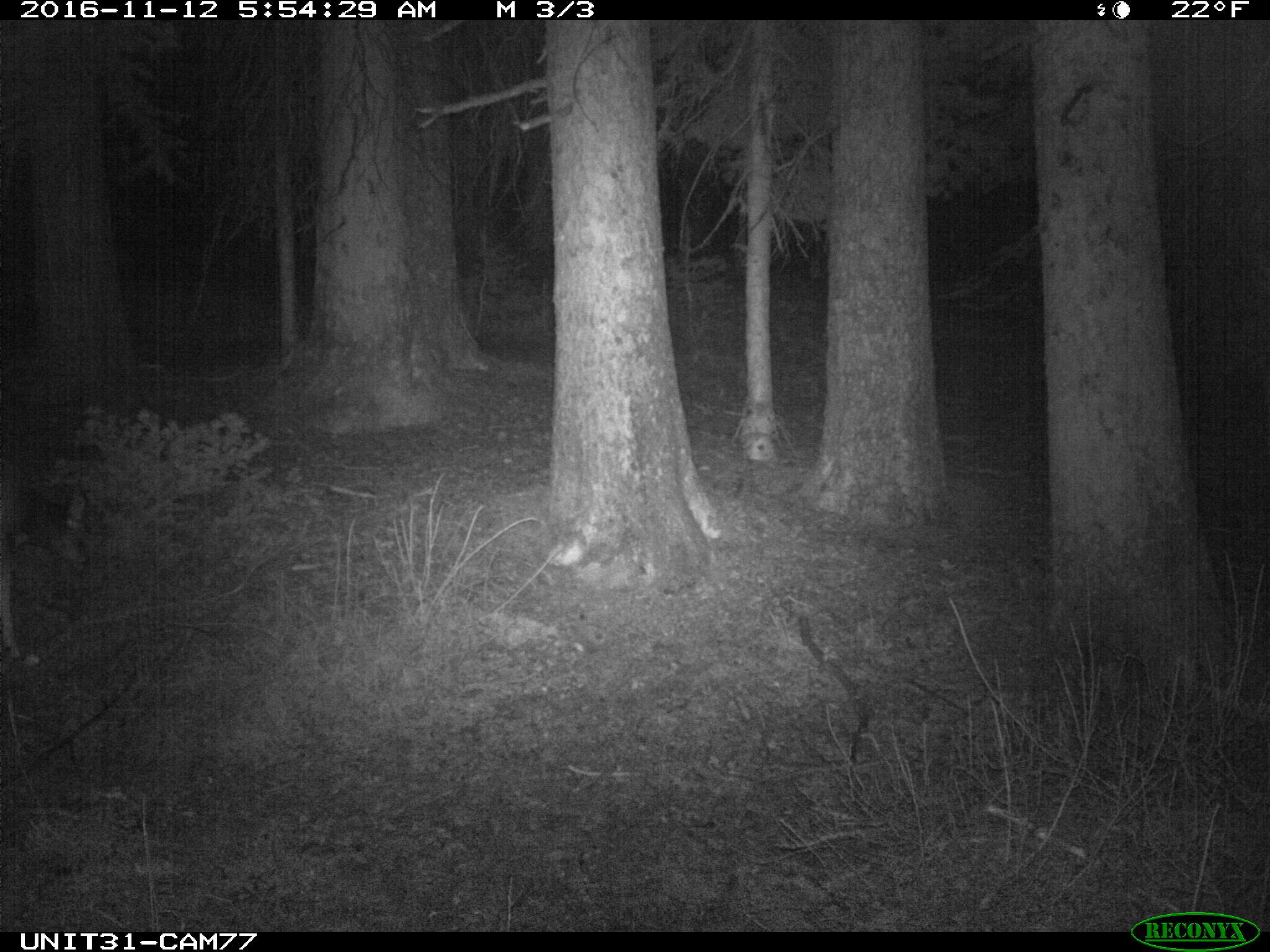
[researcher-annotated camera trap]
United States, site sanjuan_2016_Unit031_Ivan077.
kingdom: Animalia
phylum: Chordata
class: Mammalia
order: Artiodactyla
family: Cervidae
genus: Odocoileus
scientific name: Odocoileus hemionus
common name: mule deer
Odocoileus hemionus (mule deer).